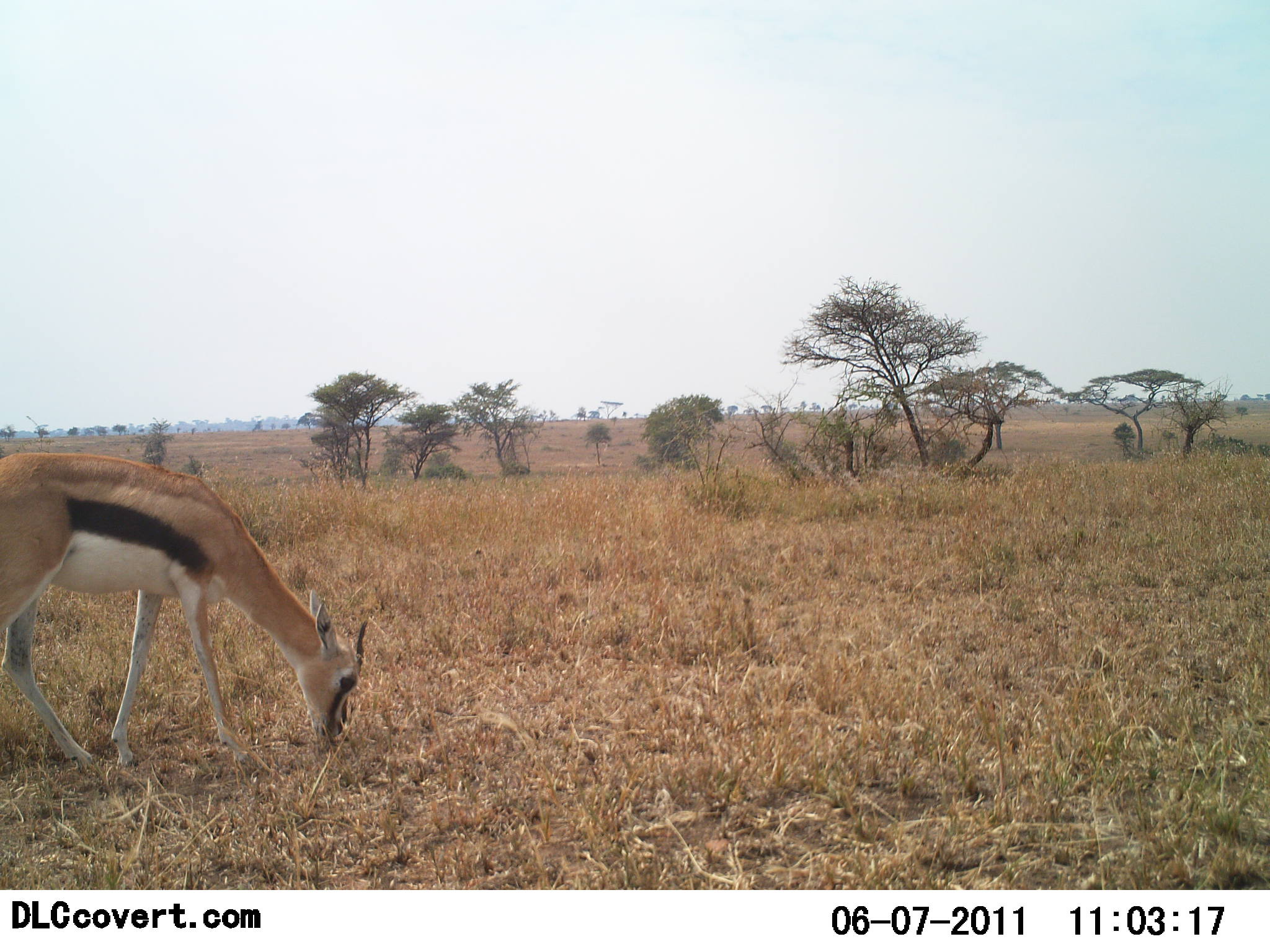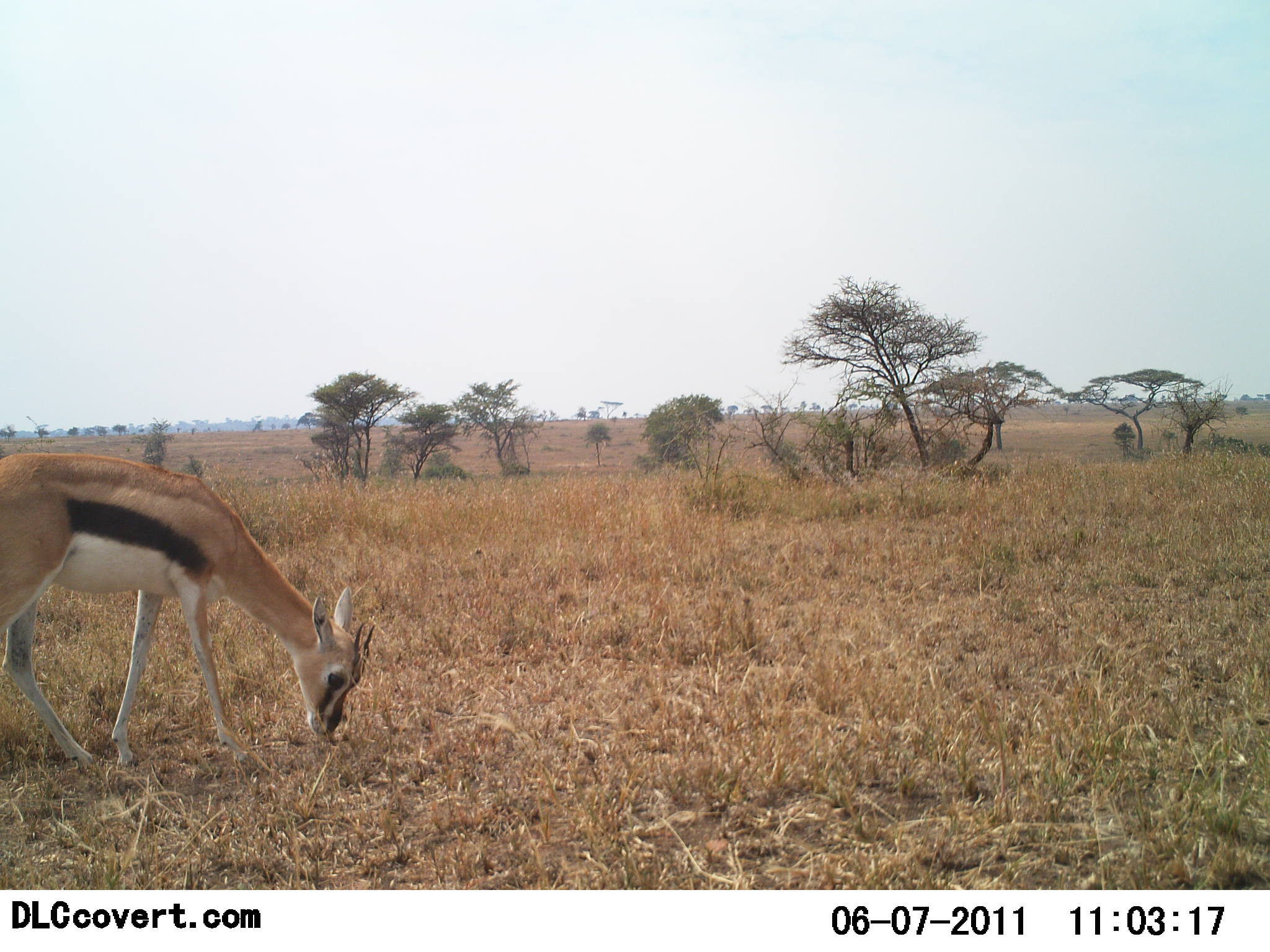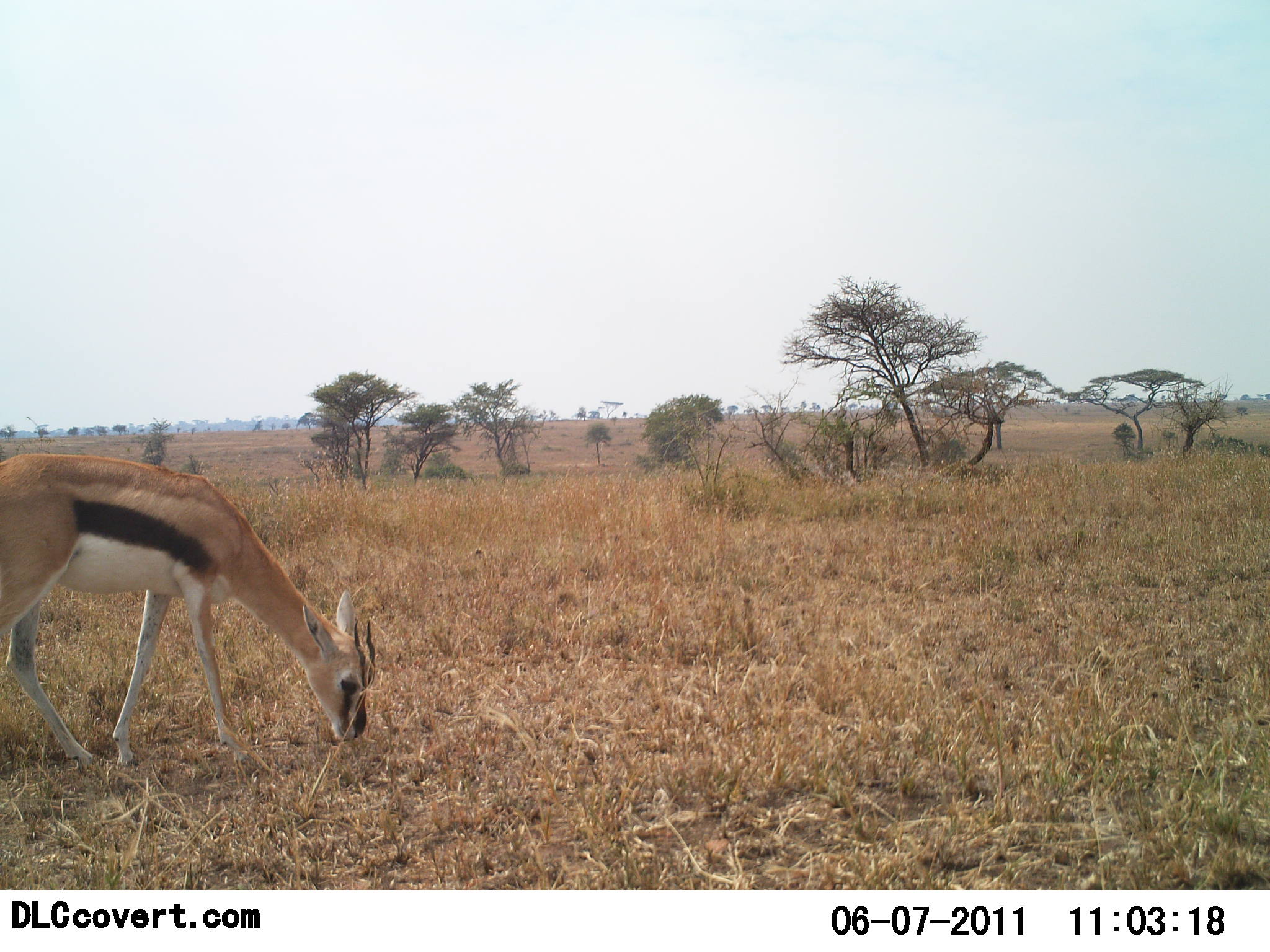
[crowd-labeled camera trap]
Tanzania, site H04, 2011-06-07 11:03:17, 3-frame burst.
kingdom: Animalia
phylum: Chordata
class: Mammalia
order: Artiodactyla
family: Bovidae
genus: Eudorcas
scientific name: Eudorcas thomsonii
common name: thomson's gazelle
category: gazellethomsons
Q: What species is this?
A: Gazellethomsons (thomson's gazelle) (Eudorcas thomsonii).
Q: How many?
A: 1.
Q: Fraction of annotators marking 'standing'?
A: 18%.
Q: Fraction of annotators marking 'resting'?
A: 0%.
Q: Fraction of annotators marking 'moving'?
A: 0%.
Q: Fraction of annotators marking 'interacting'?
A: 0%.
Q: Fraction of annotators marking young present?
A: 9%.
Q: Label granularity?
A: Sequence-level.